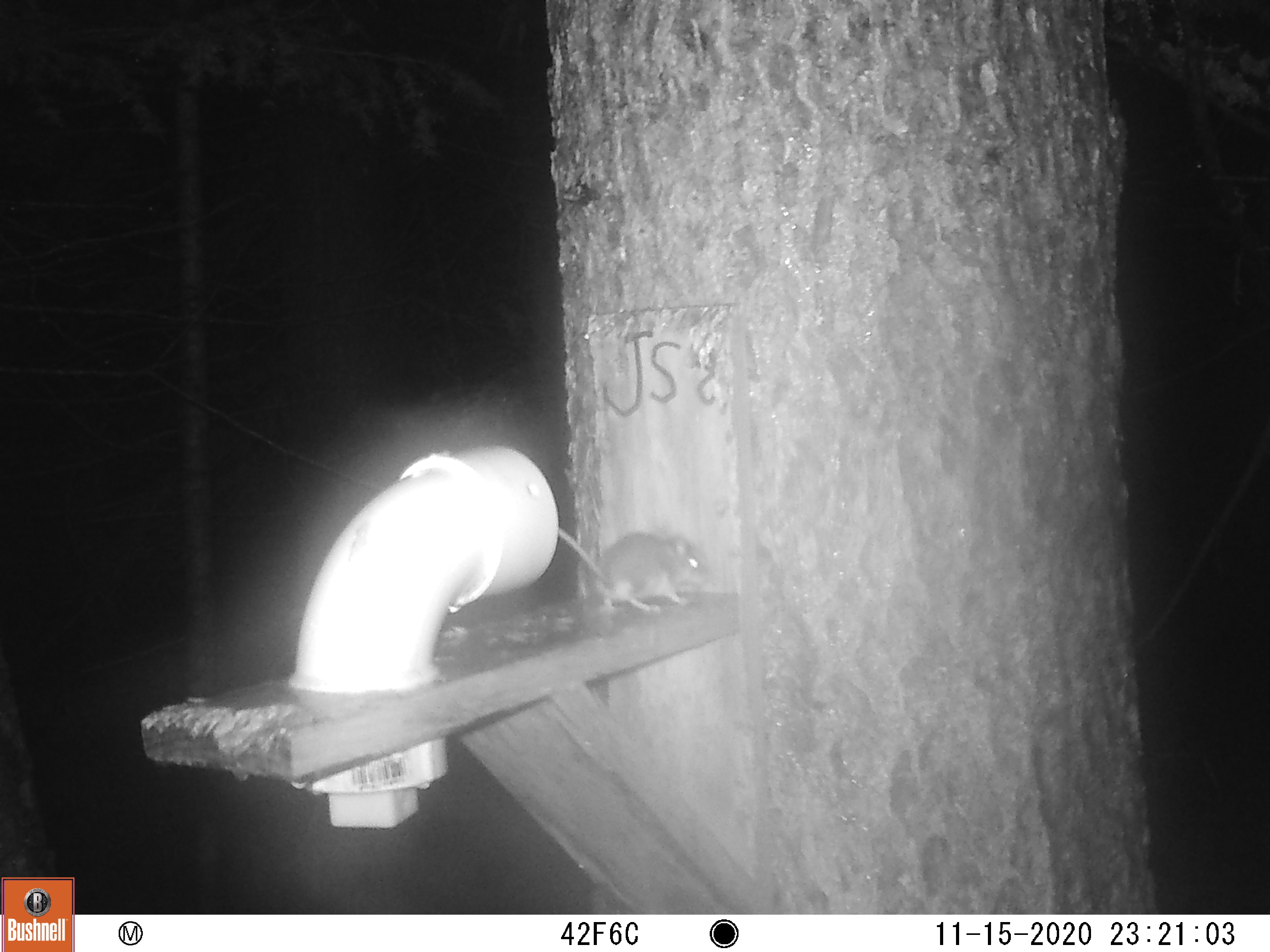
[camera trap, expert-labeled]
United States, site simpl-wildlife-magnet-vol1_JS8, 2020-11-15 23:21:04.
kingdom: Animalia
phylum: Chordata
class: Mammalia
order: Rodentia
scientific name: Rodentia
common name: mouse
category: mouse sp.